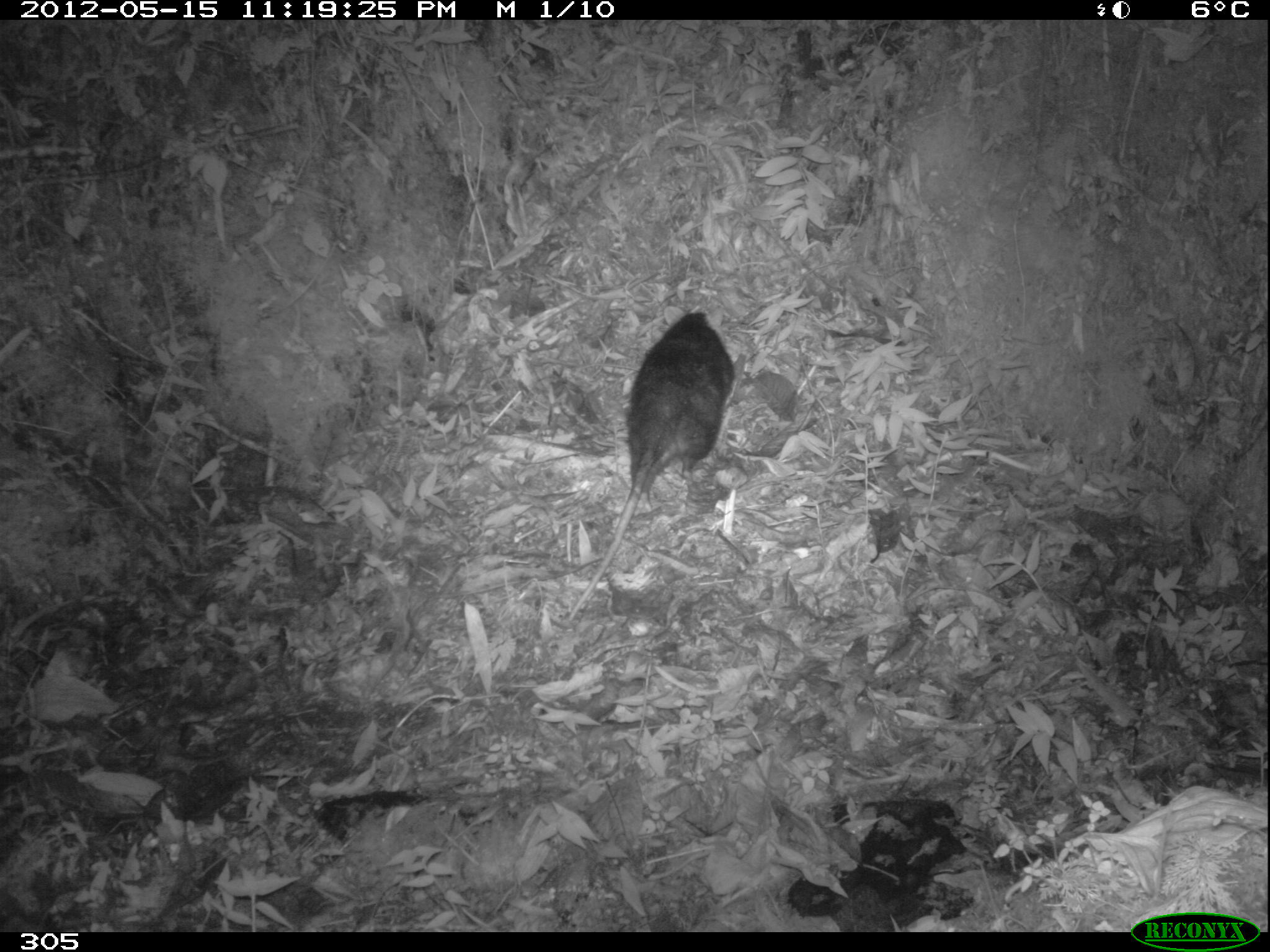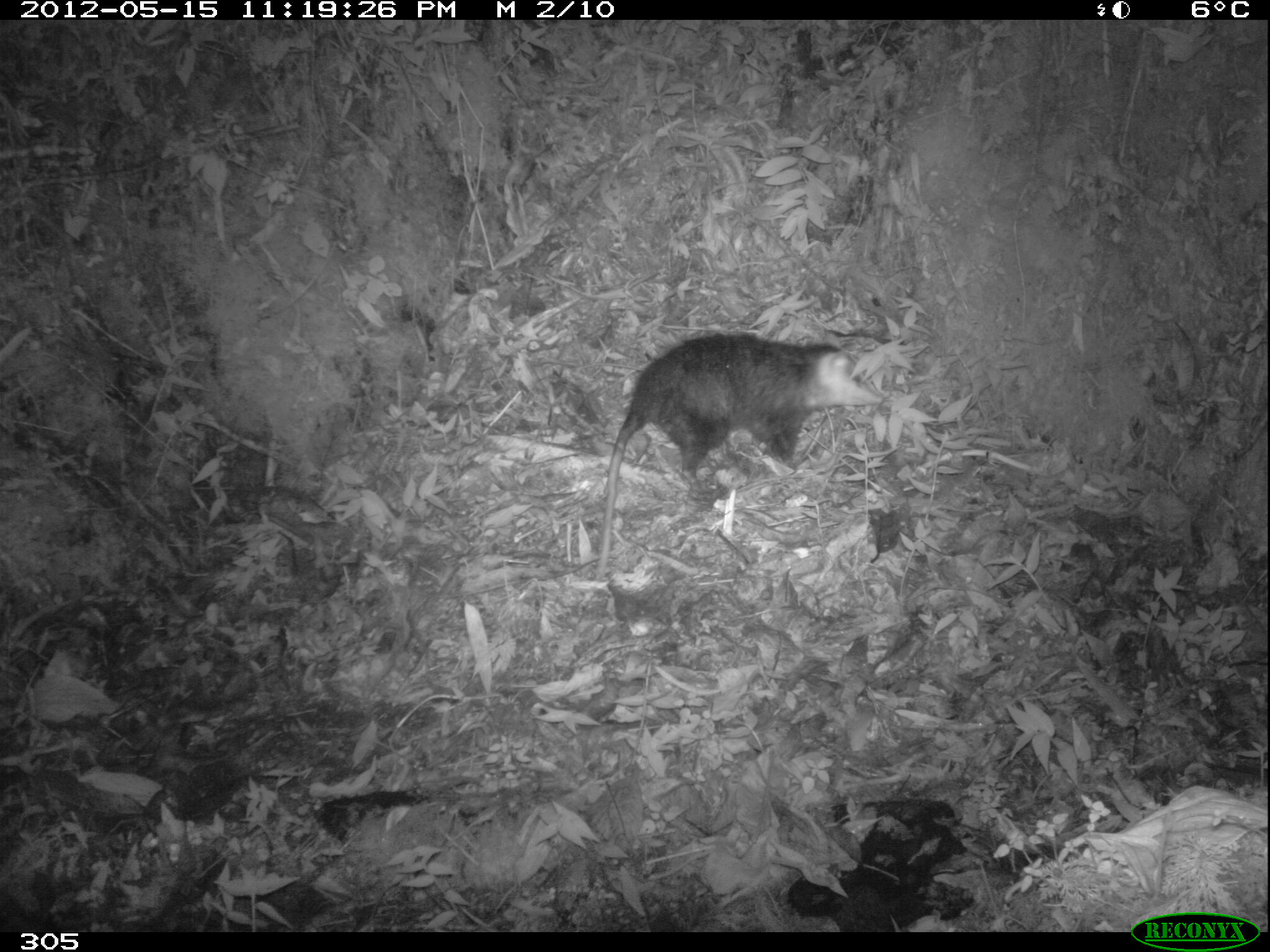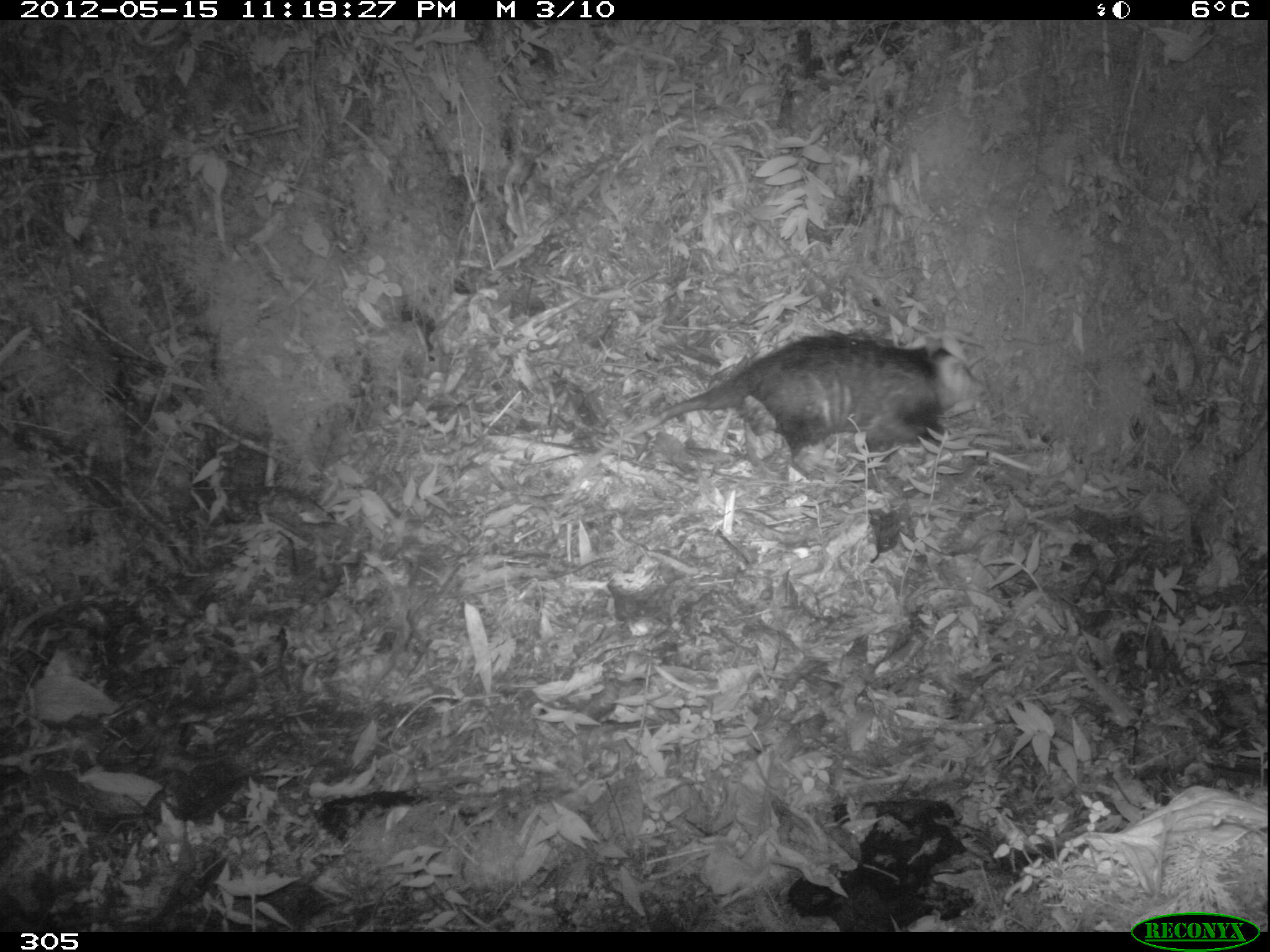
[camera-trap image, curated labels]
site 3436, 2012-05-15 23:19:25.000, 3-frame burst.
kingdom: Animalia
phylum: Chordata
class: Mammalia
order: Didelphimorphia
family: Didelphidae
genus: Didelphis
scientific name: Didelphis pernigra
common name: andean white-eared opossum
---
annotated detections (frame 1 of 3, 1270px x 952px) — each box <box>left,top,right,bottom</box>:
didelphis pernigra: <box>566,313,735,618</box>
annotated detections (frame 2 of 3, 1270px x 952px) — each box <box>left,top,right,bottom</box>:
didelphis pernigra: <box>590,331,884,583</box>